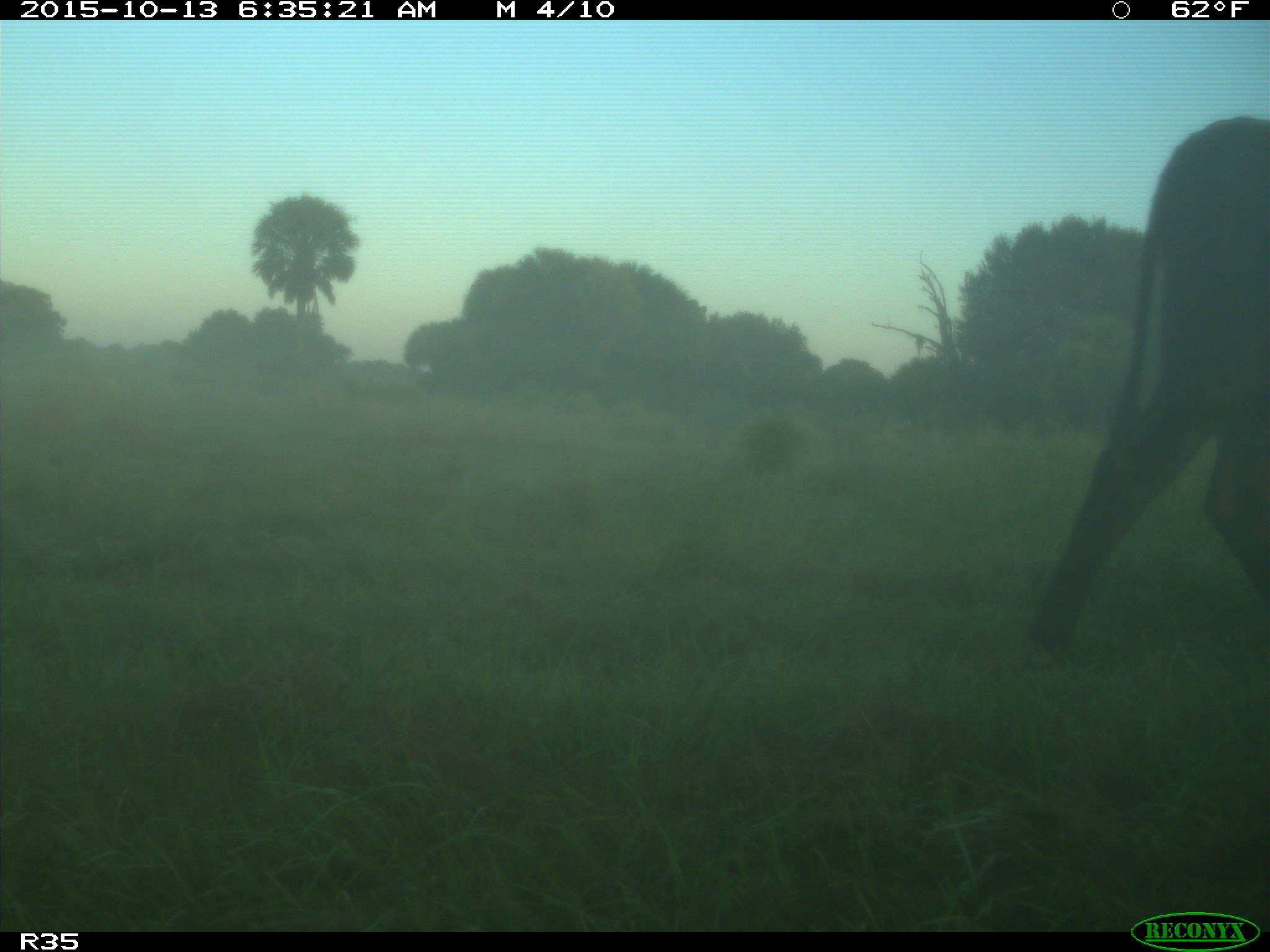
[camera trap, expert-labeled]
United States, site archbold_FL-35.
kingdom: Animalia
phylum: Chordata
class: Mammalia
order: Artiodactyla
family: Bovidae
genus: Bos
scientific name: Bos taurus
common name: domestic cow